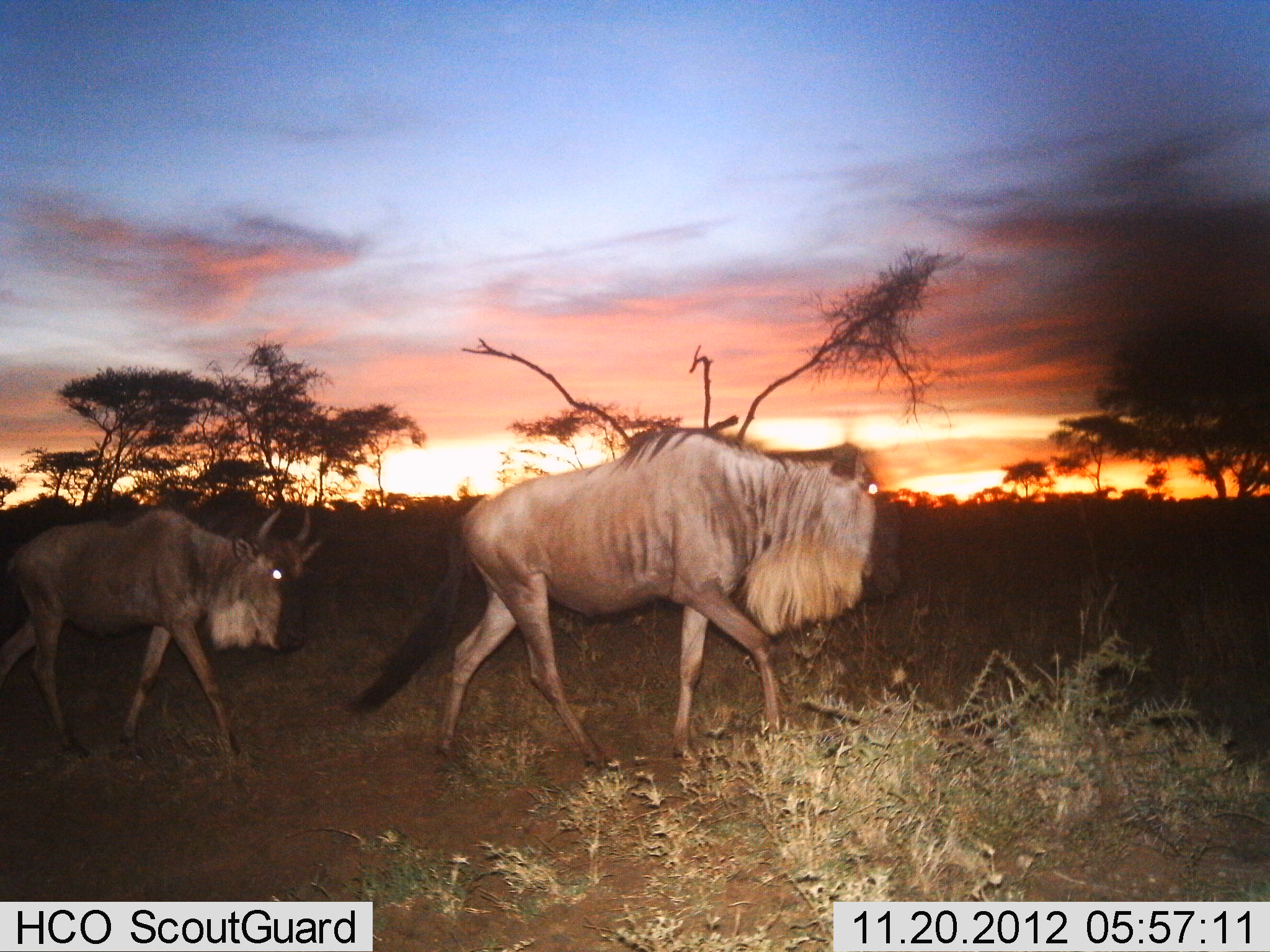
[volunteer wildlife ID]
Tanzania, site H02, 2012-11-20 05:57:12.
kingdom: Animalia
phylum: Chordata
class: Mammalia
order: Artiodactyla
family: Bovidae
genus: Connochaetes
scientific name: Connochaetes taurinus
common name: blue wildebeest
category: wildebeest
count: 2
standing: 0%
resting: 0%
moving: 100%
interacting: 0%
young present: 10%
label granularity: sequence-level